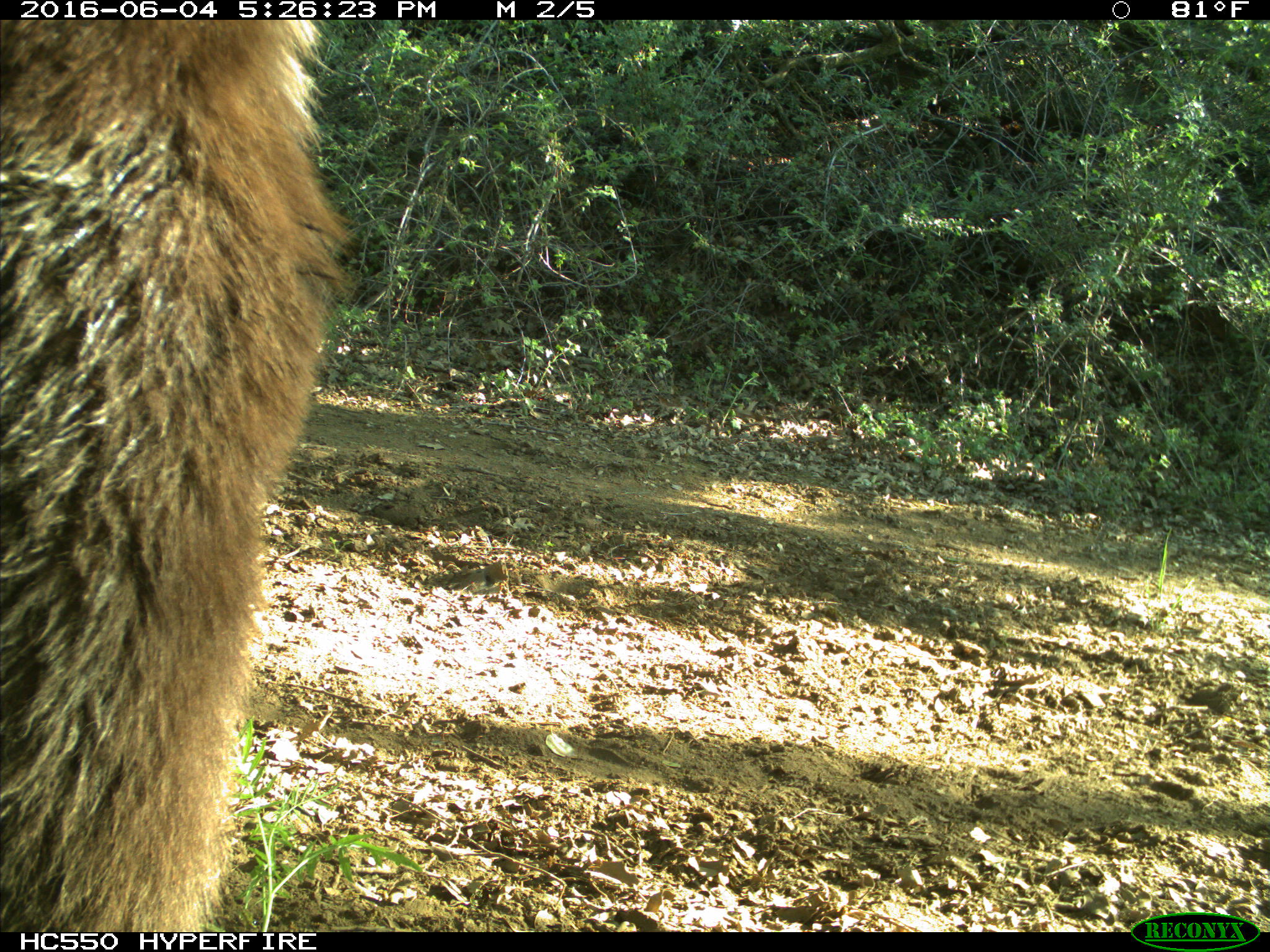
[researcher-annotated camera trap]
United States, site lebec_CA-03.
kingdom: Animalia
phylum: Chordata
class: Mammalia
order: Carnivora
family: Ursidae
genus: Ursus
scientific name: Ursus americanus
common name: american black bear